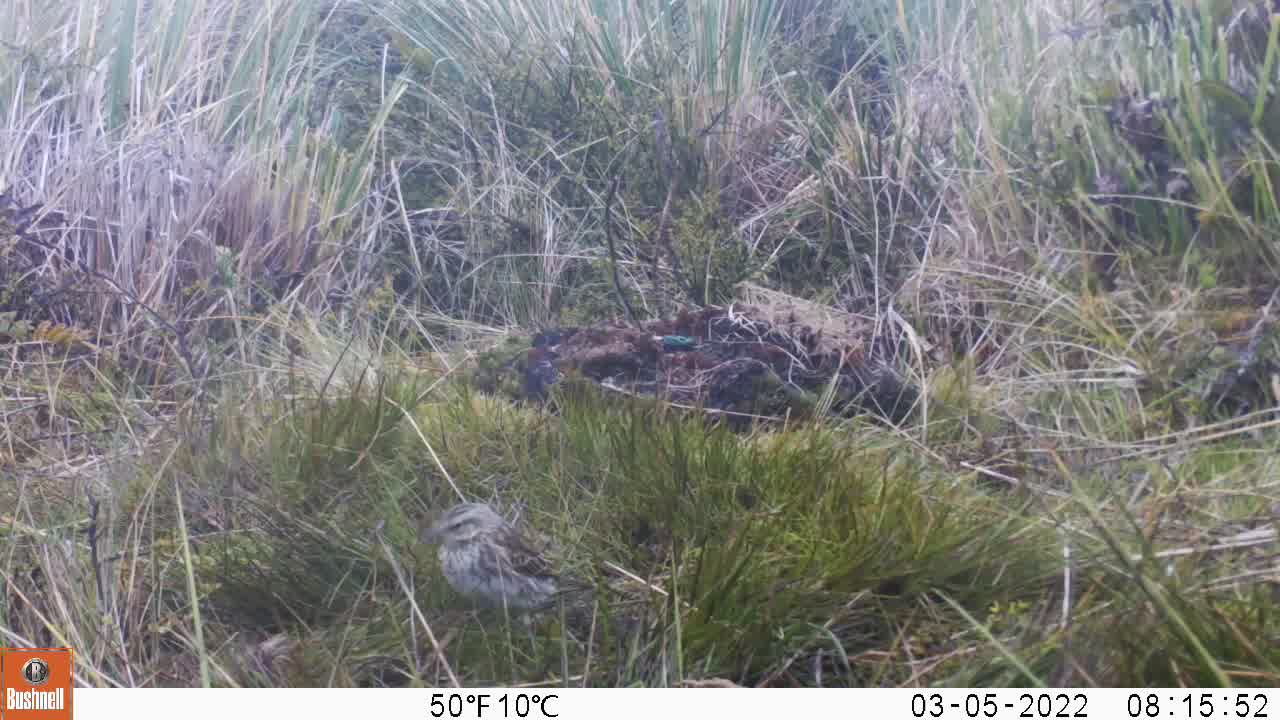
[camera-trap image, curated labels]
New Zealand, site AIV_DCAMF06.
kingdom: Animalia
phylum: Chordata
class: Aves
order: Passeriformes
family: Motacillidae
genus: Anthus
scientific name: Anthus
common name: pipit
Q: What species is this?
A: Pipit (Anthus).